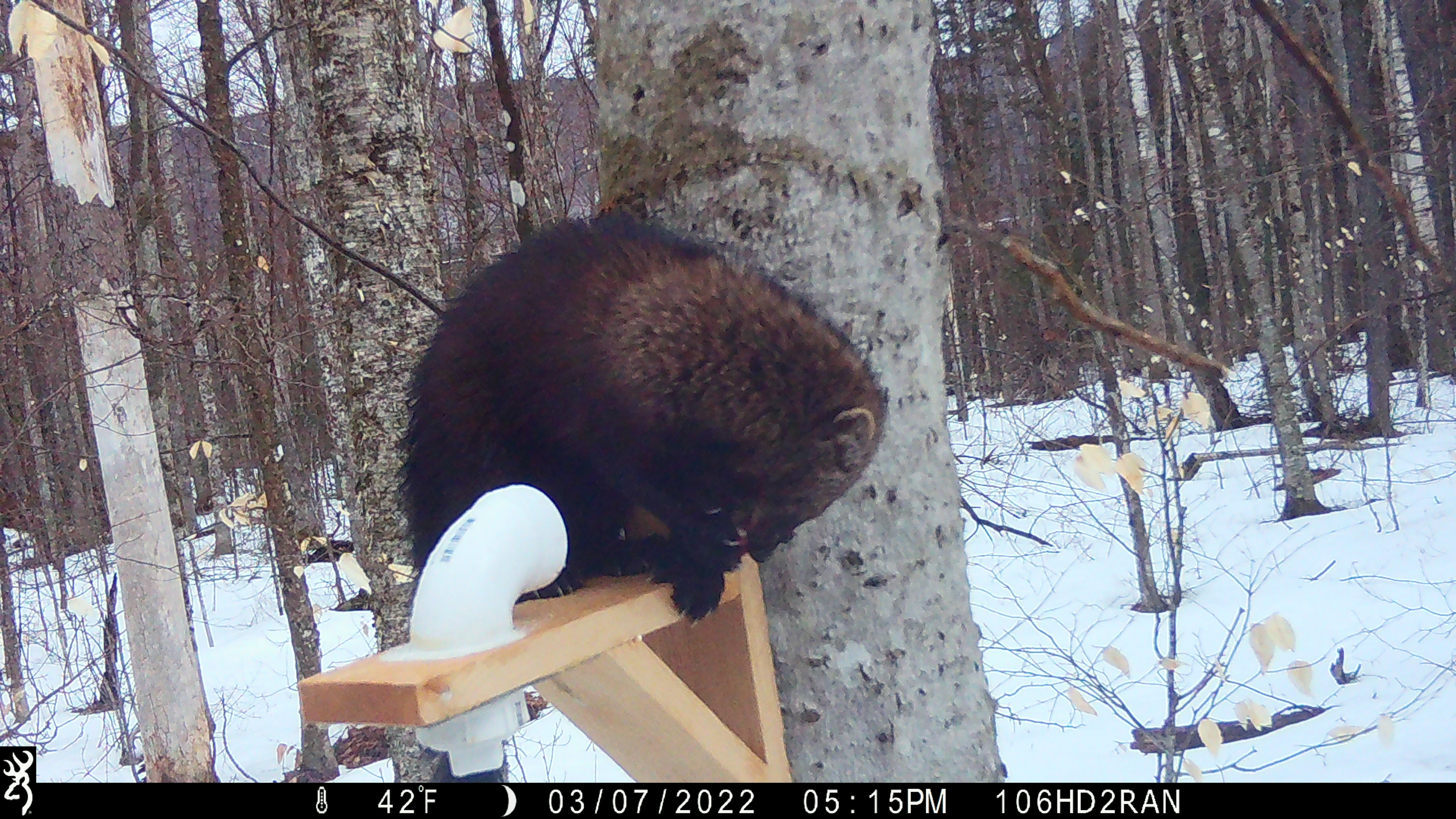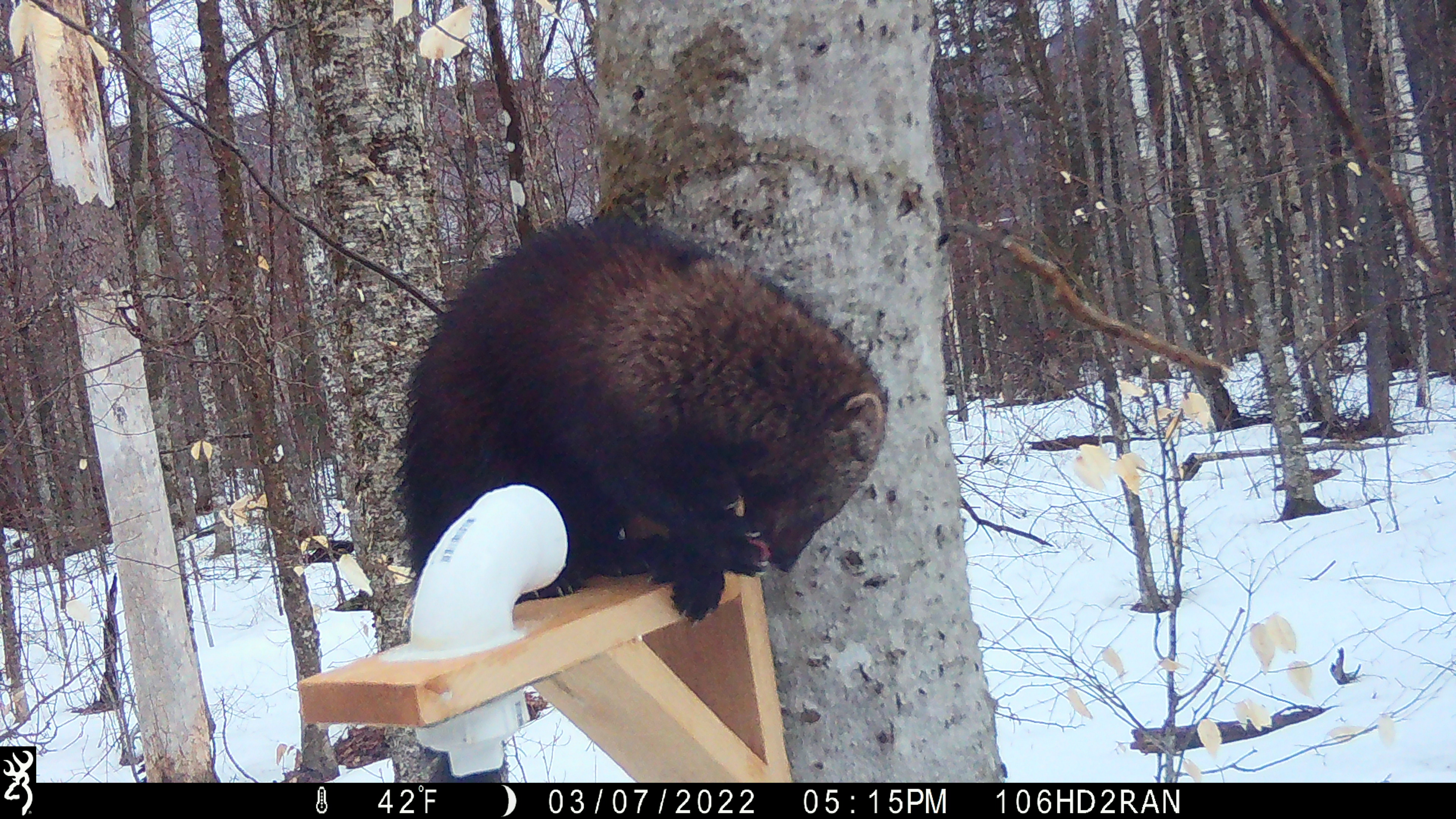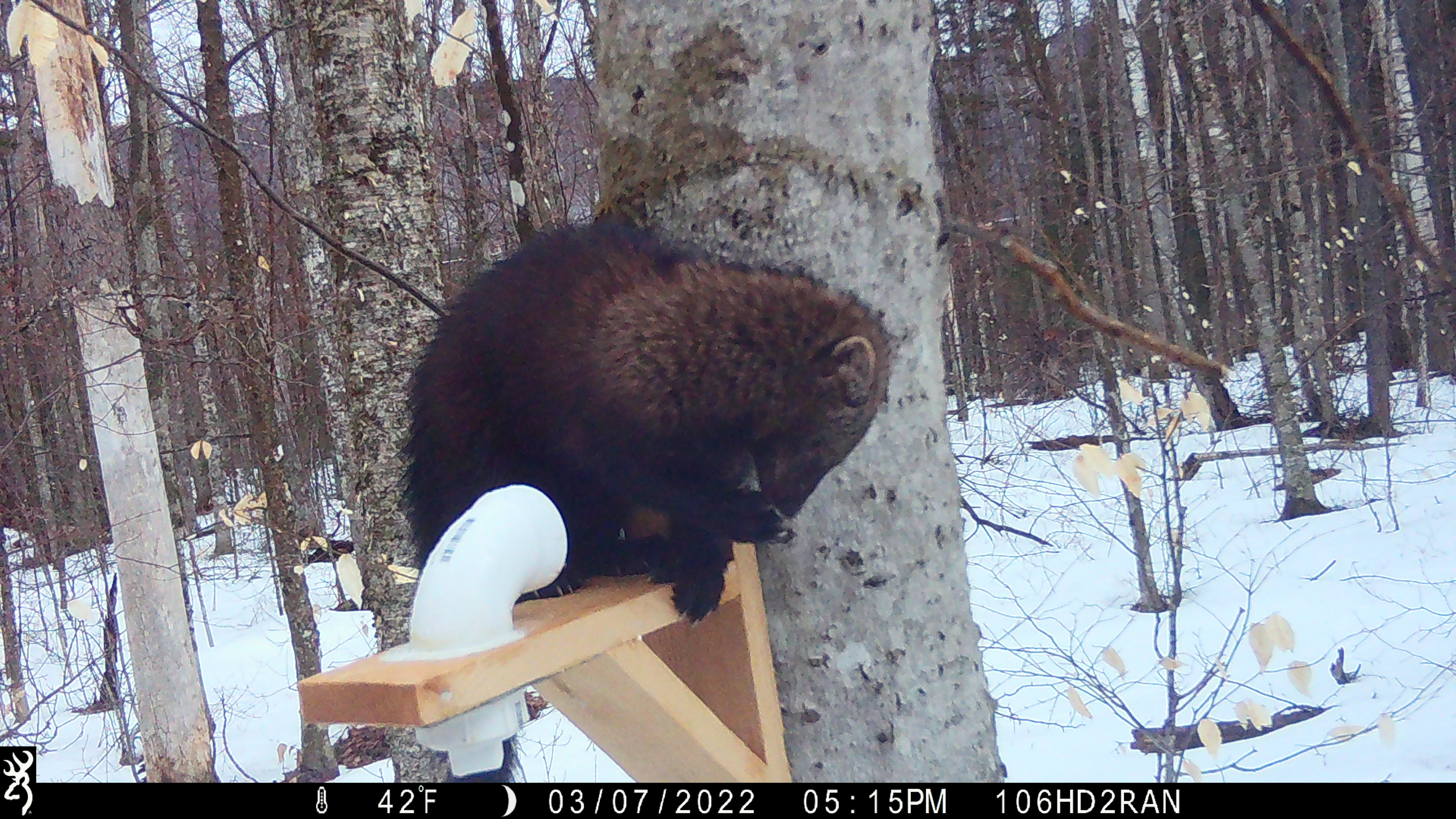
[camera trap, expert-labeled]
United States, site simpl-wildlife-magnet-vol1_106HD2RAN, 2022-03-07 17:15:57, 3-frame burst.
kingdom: Animalia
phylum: Chordata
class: Mammalia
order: Carnivora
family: Mustelidae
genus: Pekania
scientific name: Pekania pennanti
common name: fisher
Fisher (Pekania pennanti).